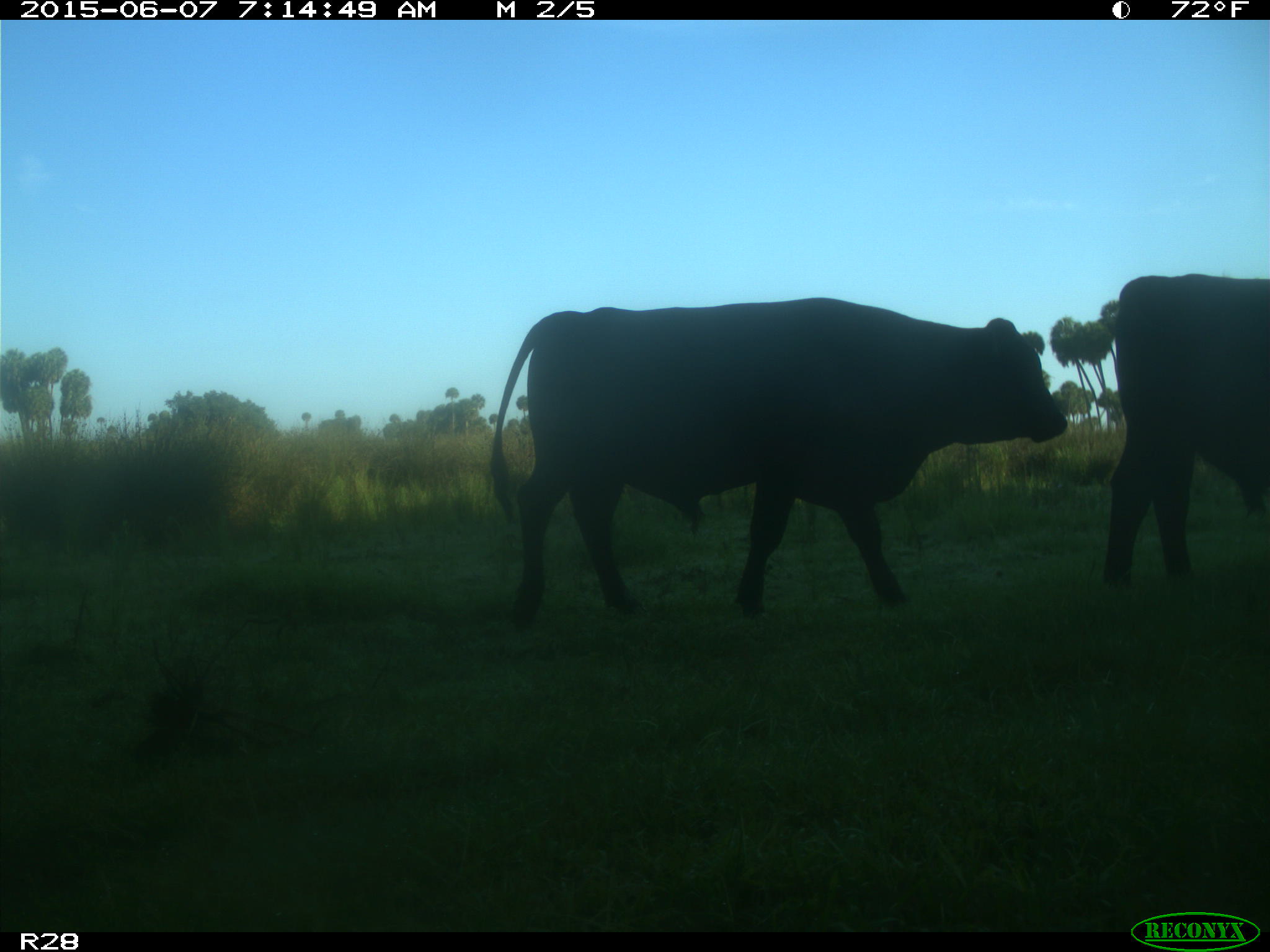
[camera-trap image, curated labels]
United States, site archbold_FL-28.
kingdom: Animalia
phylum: Chordata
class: Mammalia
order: Artiodactyla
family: Bovidae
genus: Bos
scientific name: Bos taurus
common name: domestic cow